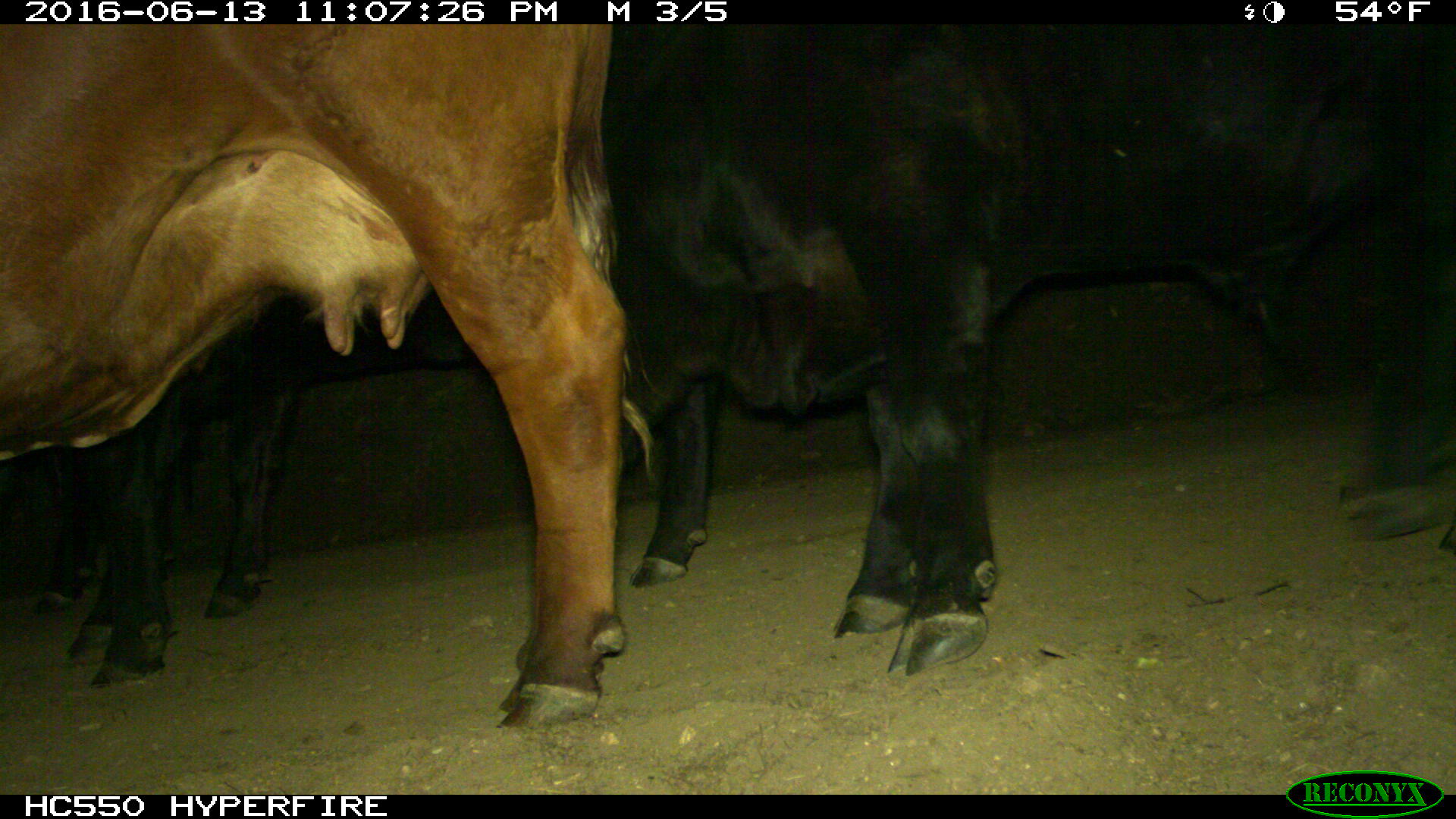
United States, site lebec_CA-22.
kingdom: Animalia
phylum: Chordata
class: Mammalia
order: Artiodactyla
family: Bovidae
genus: Bos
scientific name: Bos taurus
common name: domestic cow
Bos taurus (domestic cow).